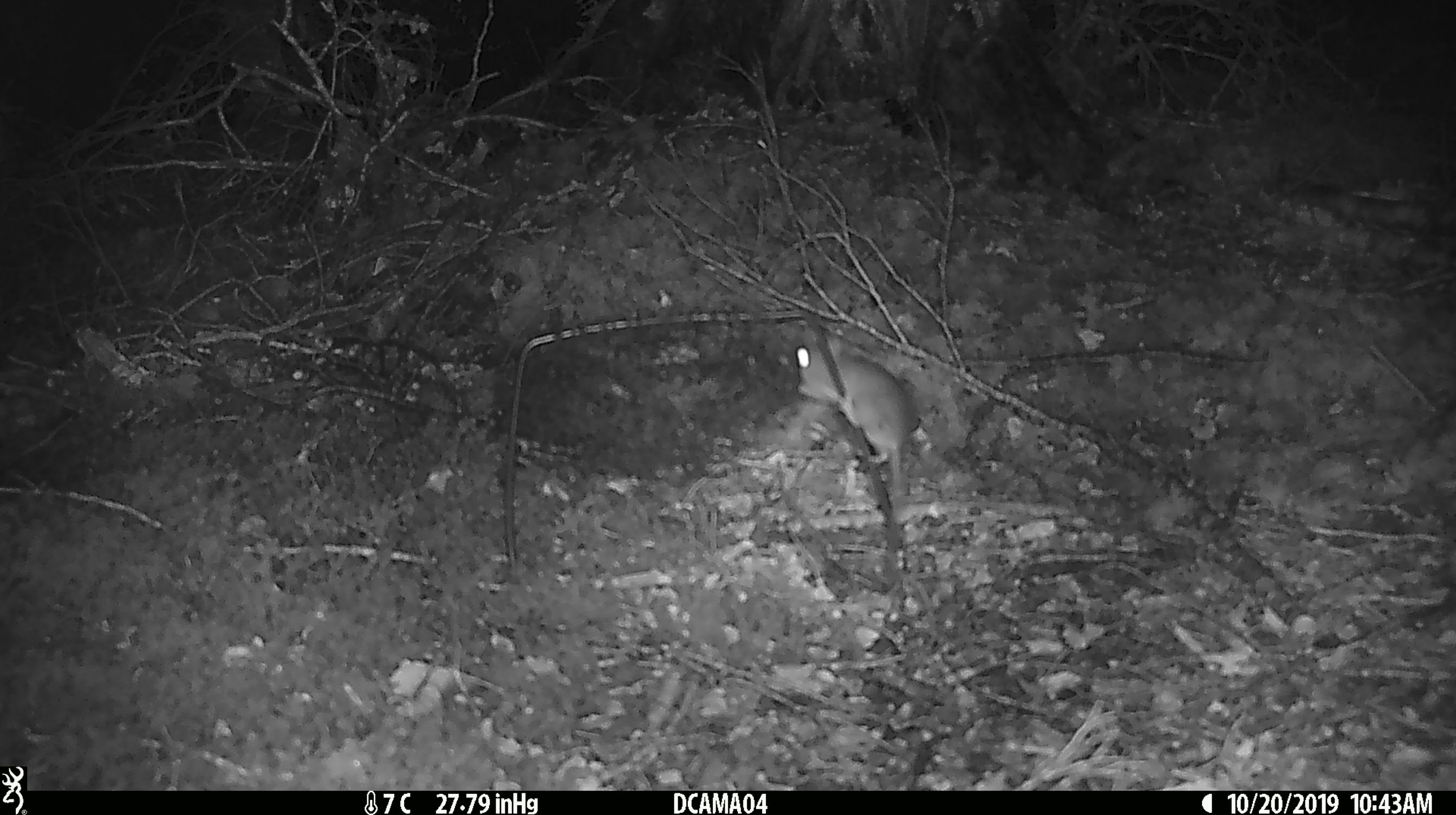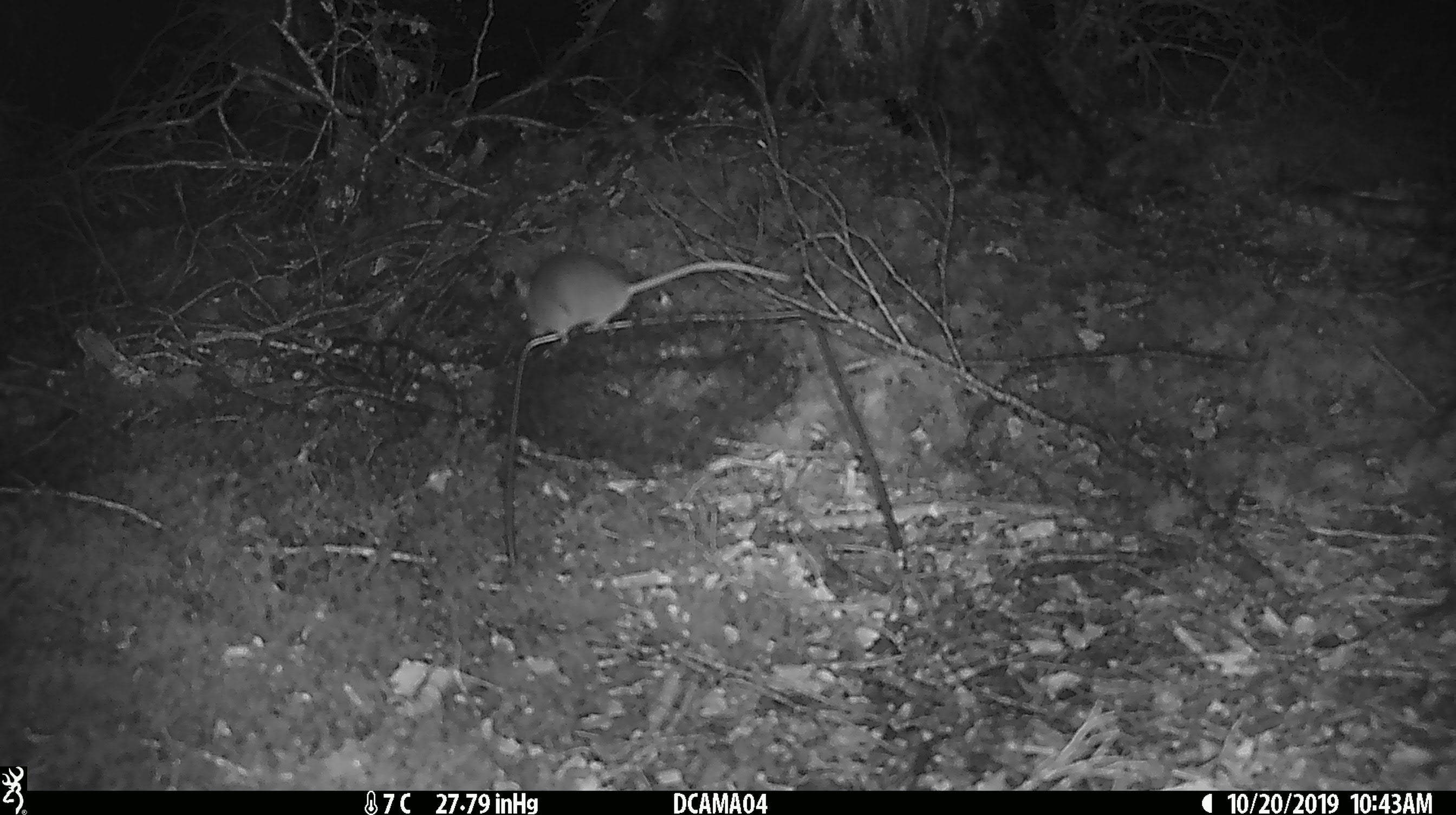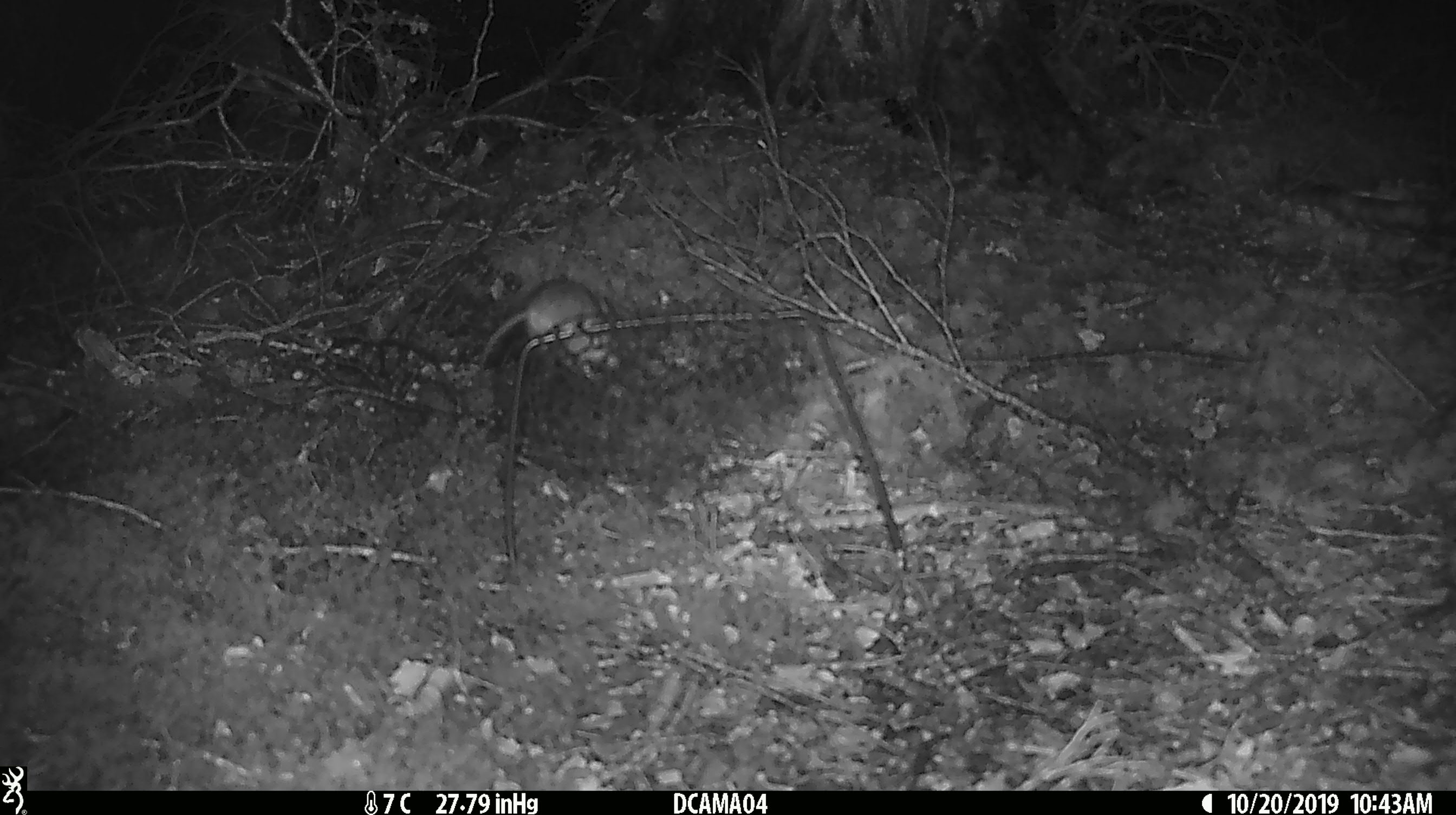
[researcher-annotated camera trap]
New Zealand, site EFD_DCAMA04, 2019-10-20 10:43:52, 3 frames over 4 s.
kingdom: Animalia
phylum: Chordata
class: Mammalia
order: Rodentia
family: Muridae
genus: Mus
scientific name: Mus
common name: mouse